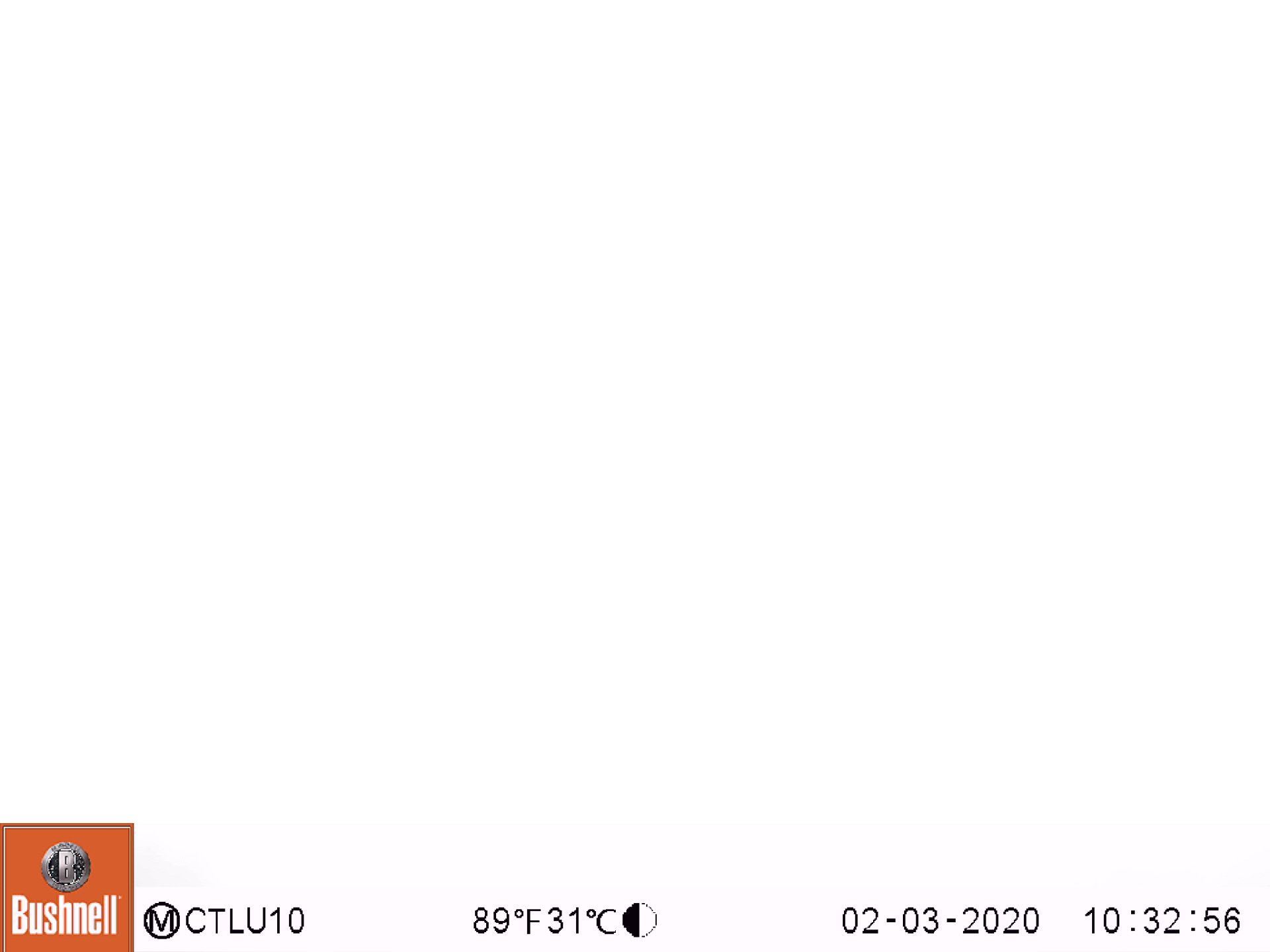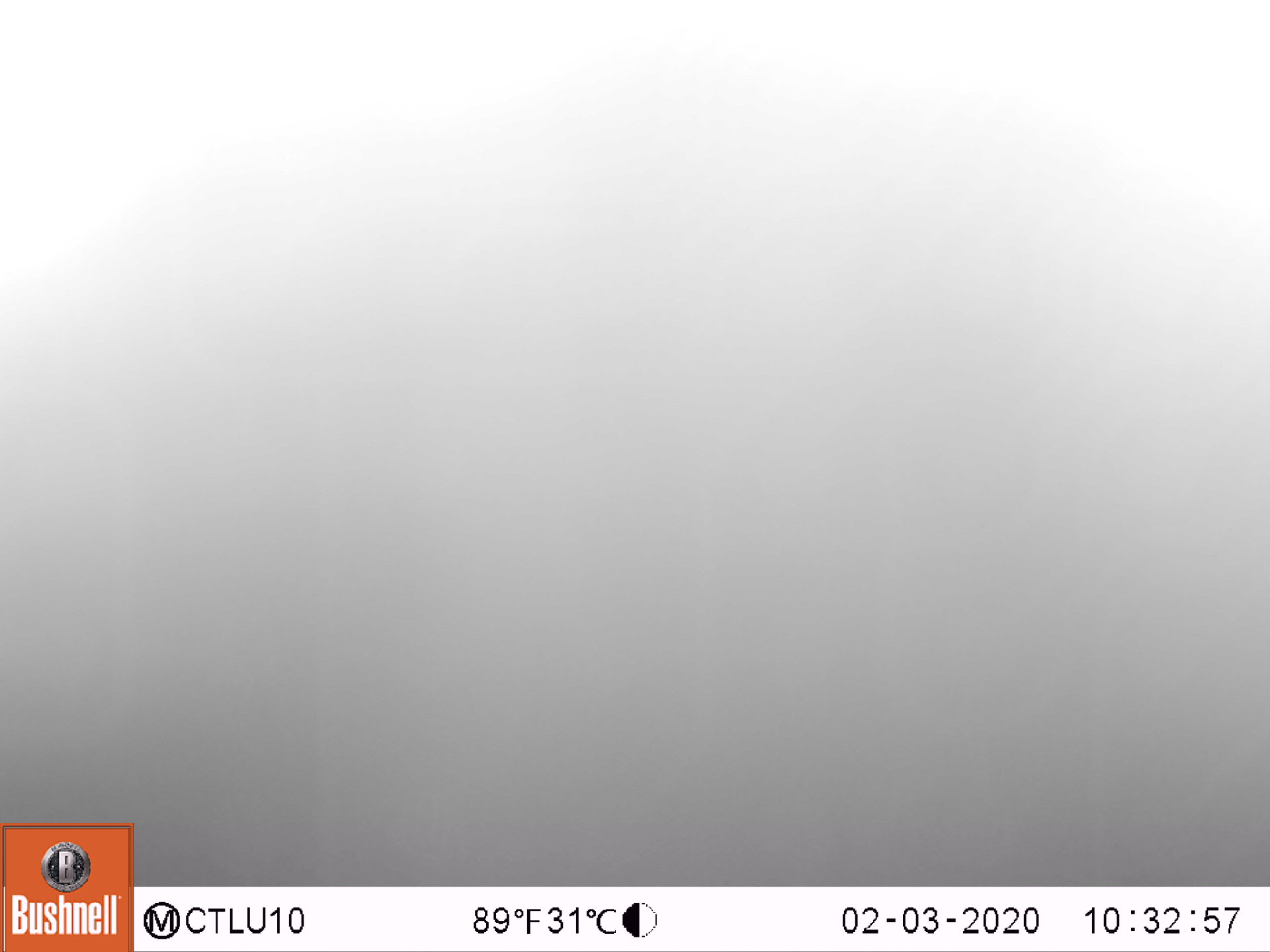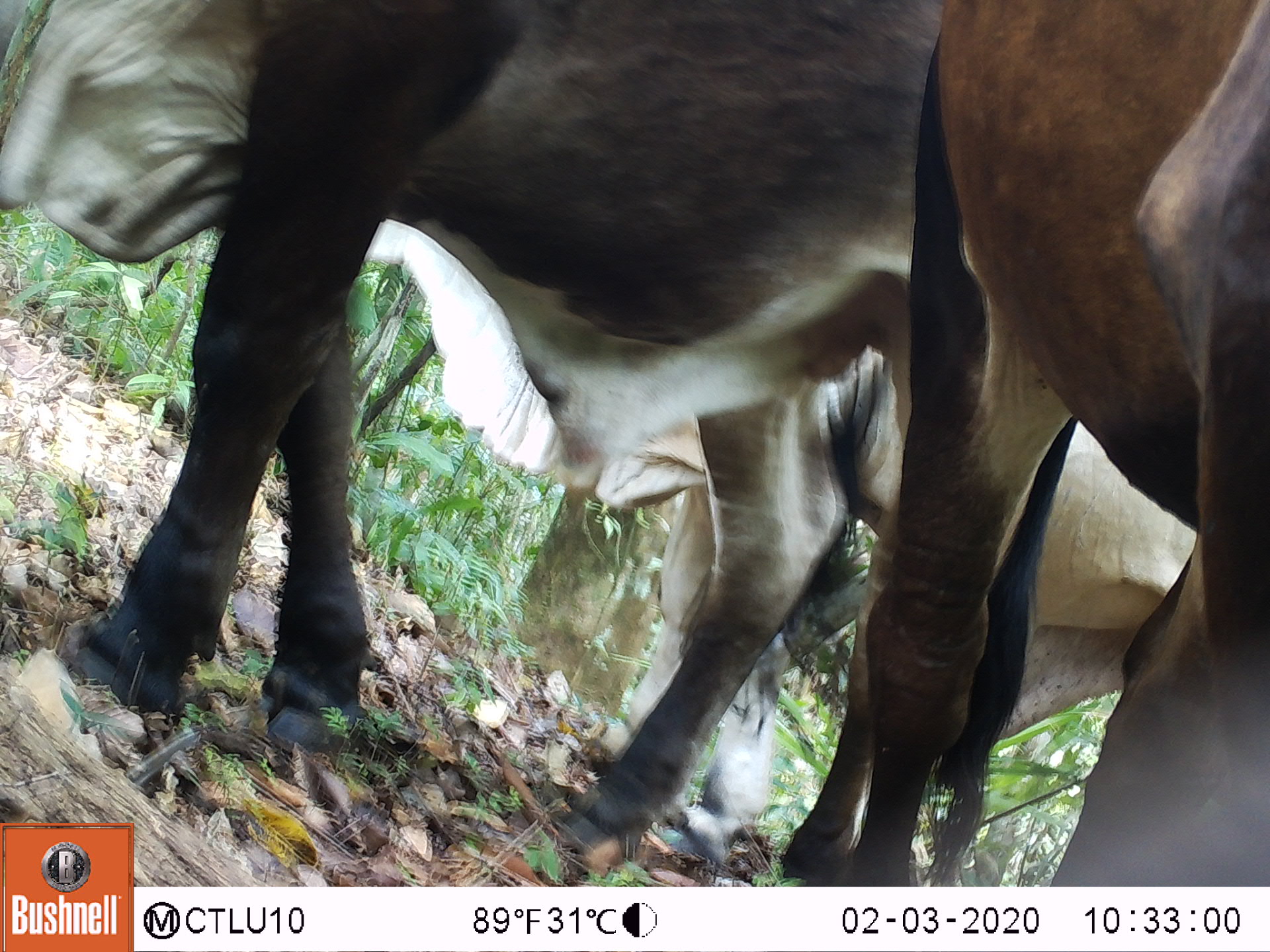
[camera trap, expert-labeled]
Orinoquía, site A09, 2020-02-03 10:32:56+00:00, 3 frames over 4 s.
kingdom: Animalia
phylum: Chordata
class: Mammalia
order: Artiodactyla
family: Bovidae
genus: Bos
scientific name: Bos taurus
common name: cow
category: cattle